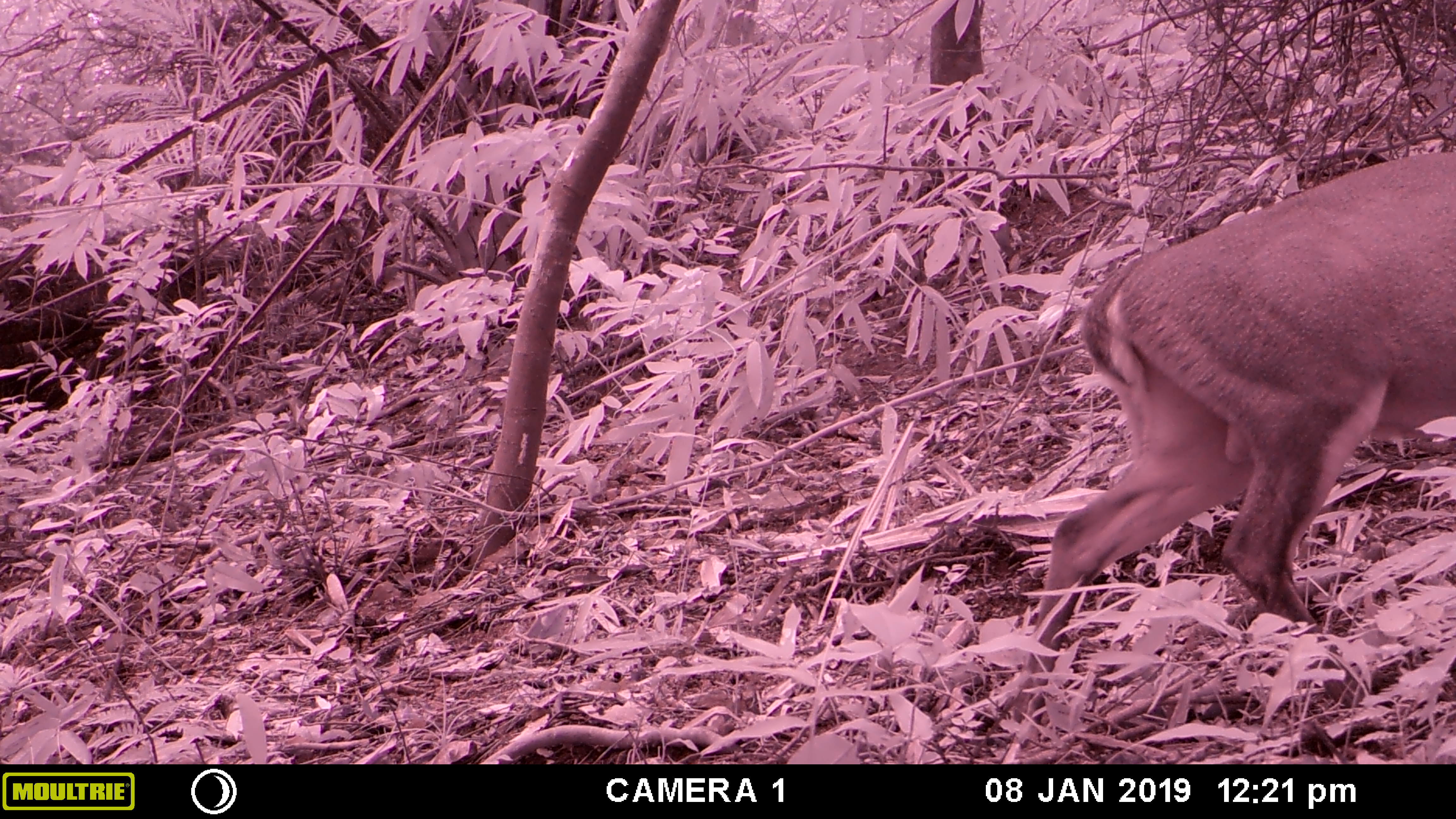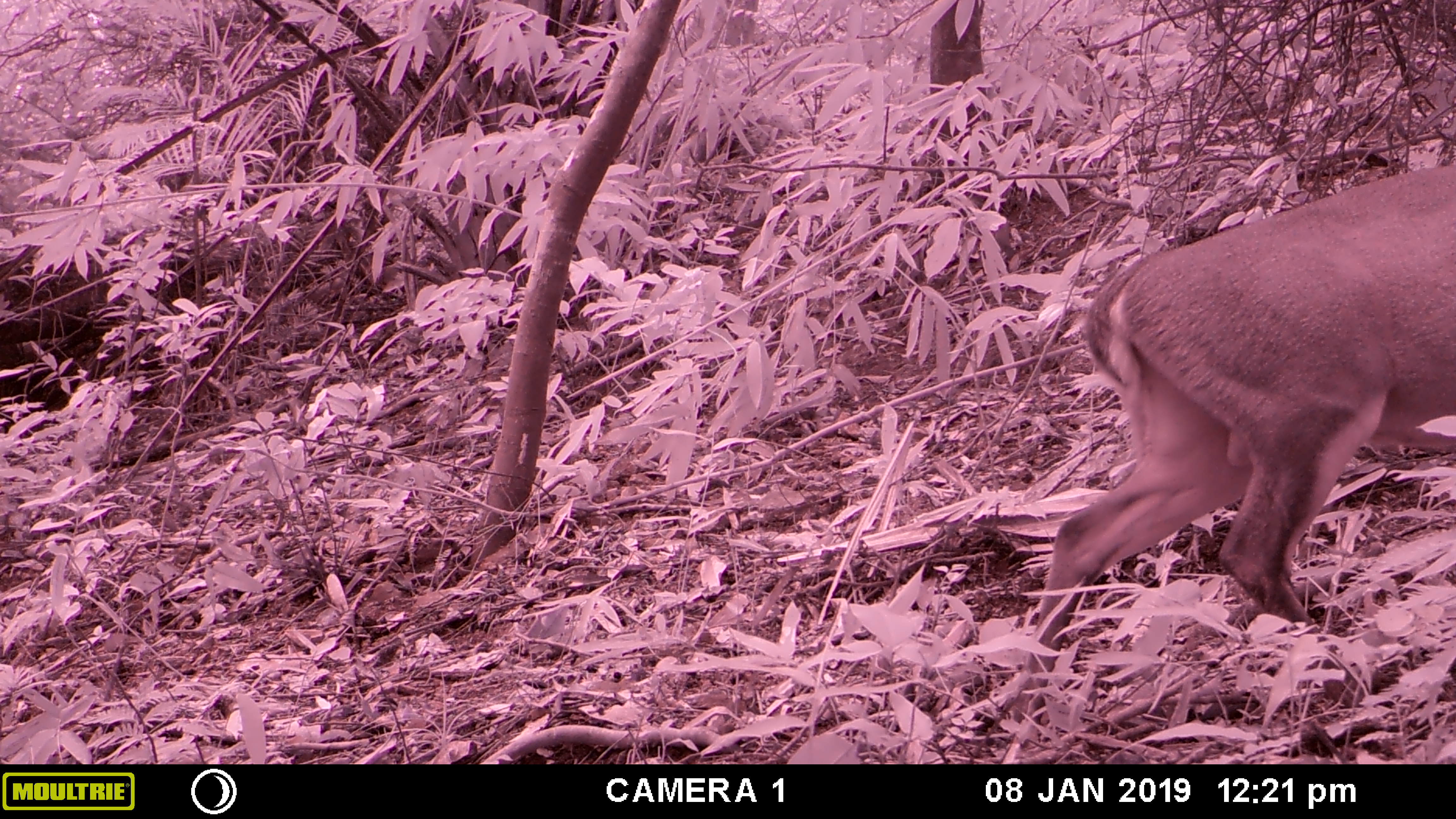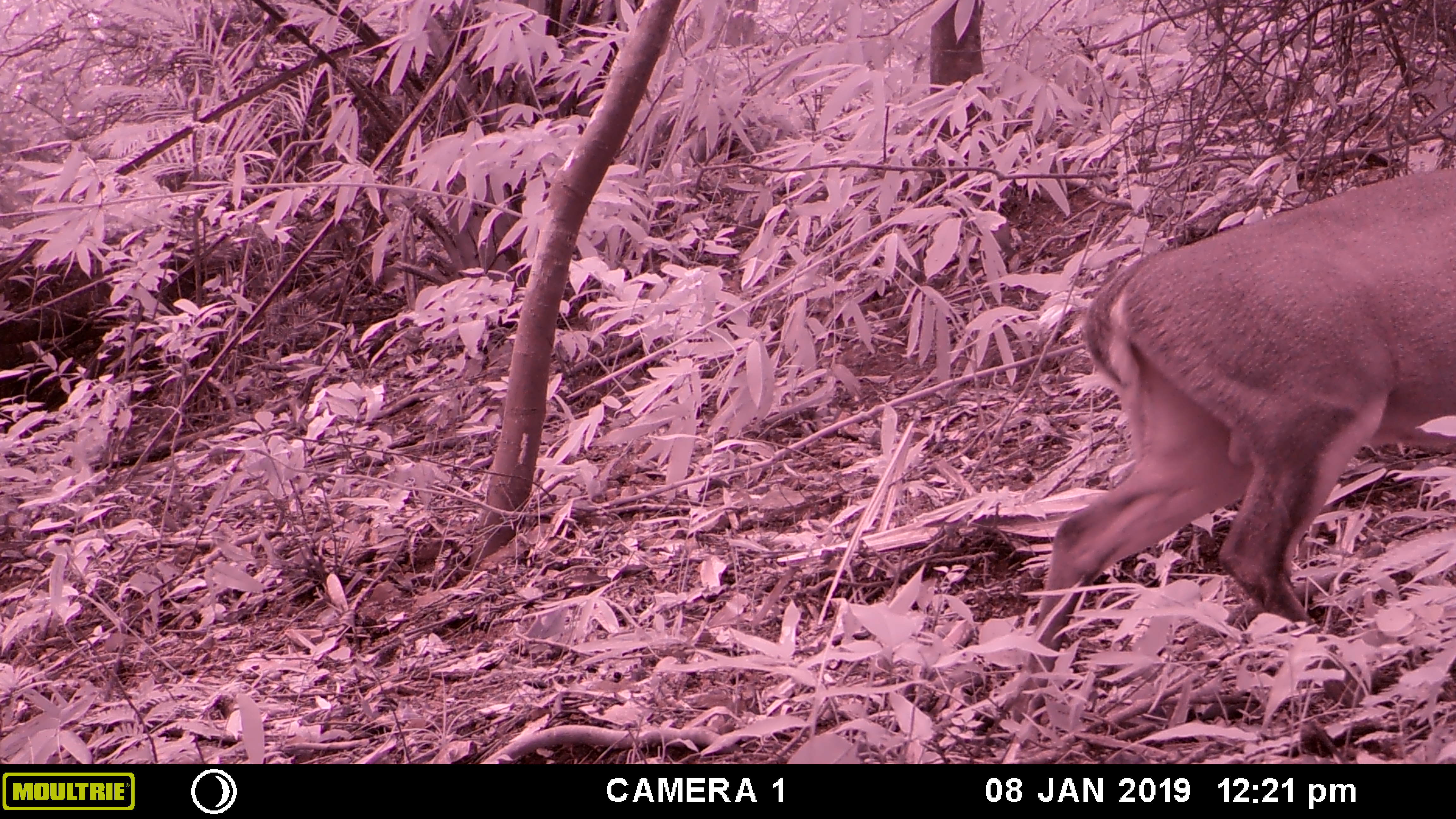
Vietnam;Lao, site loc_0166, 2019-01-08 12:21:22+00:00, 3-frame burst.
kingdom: Animalia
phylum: Chordata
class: Mammalia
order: Artiodactyla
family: Cervidae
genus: Muntiacus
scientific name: Muntiacus vuquangensis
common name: large-antlered muntjac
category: large antlered muntjac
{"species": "large antlered muntjac (large-antlered muntjac) (Muntiacus vuquangensis)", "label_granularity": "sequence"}